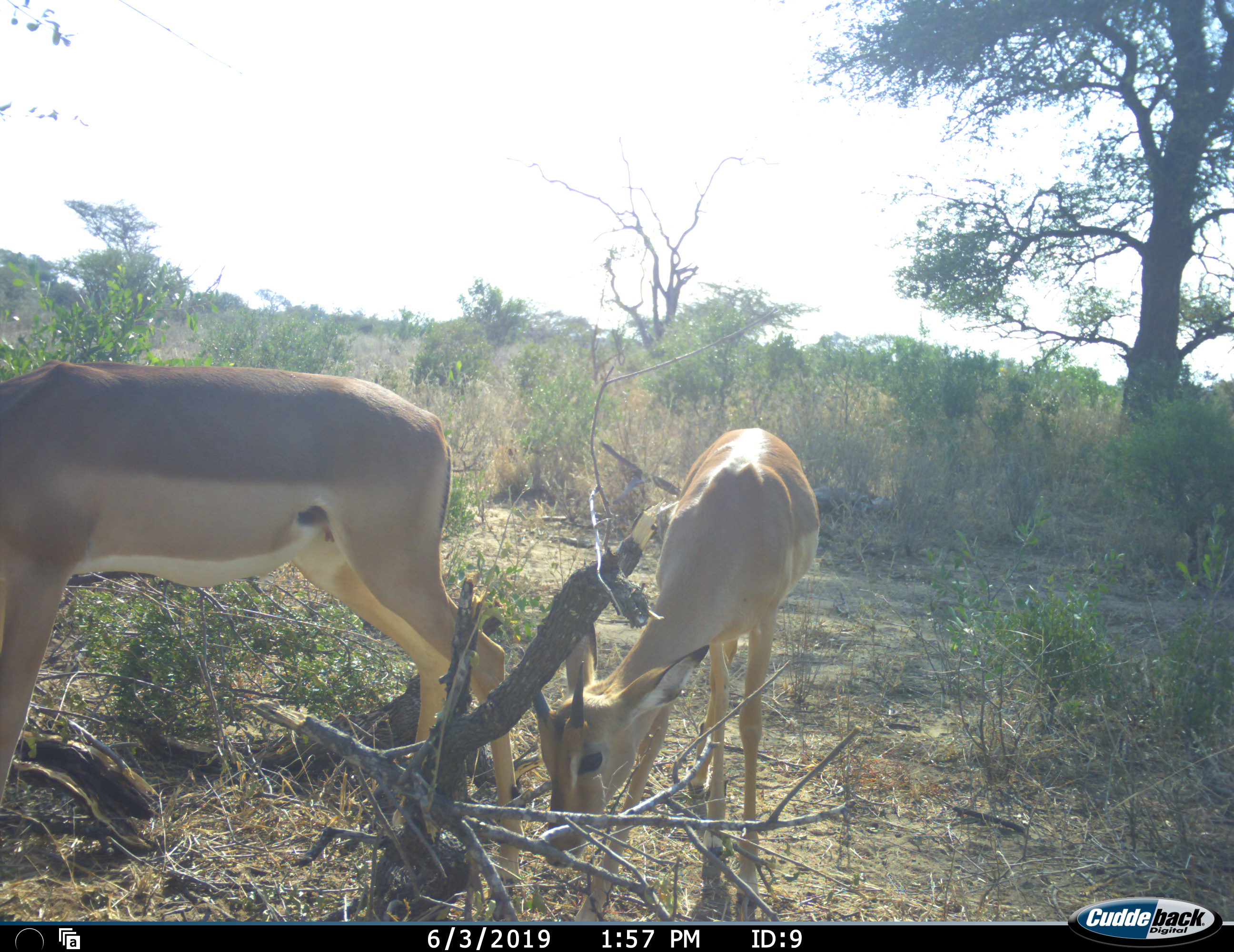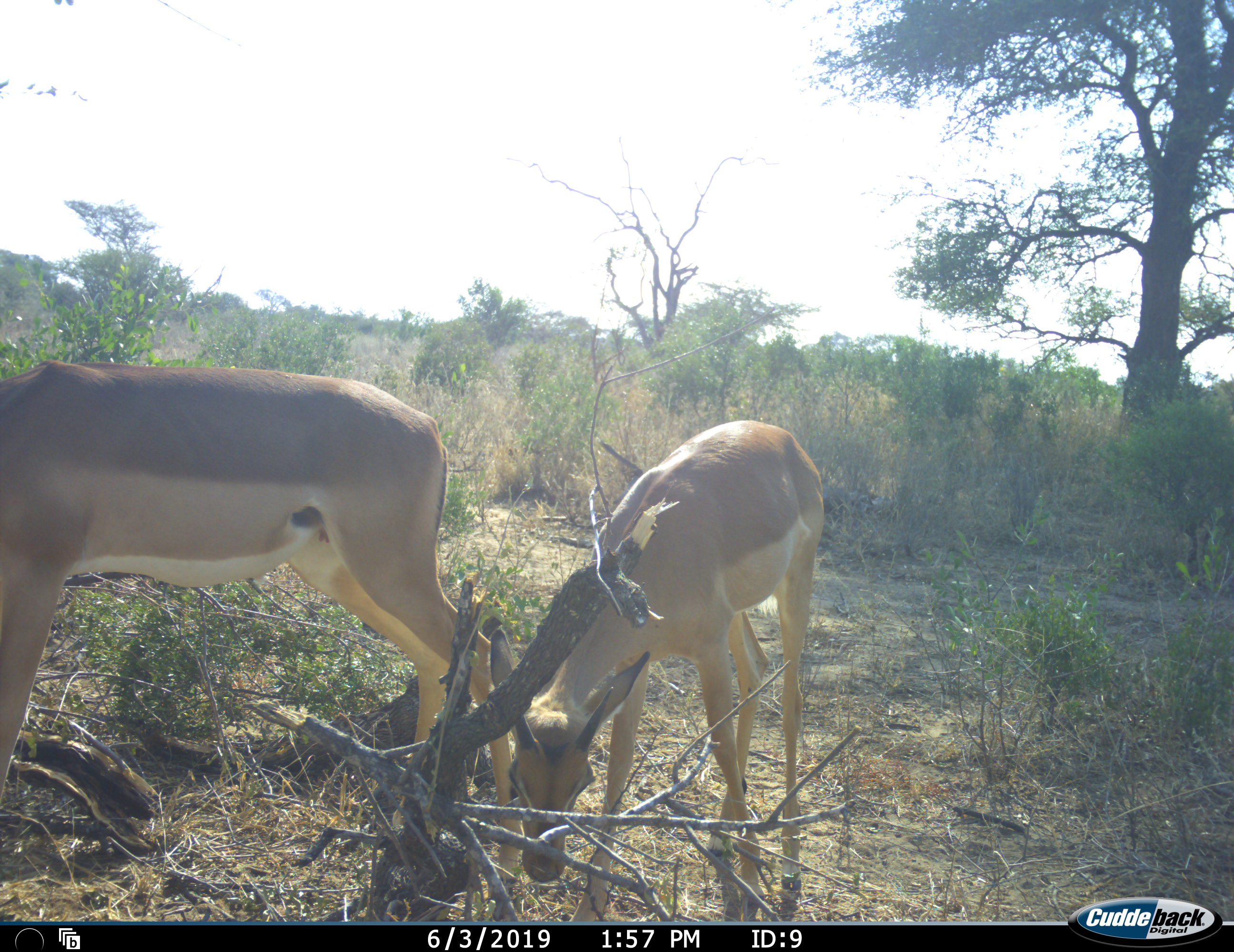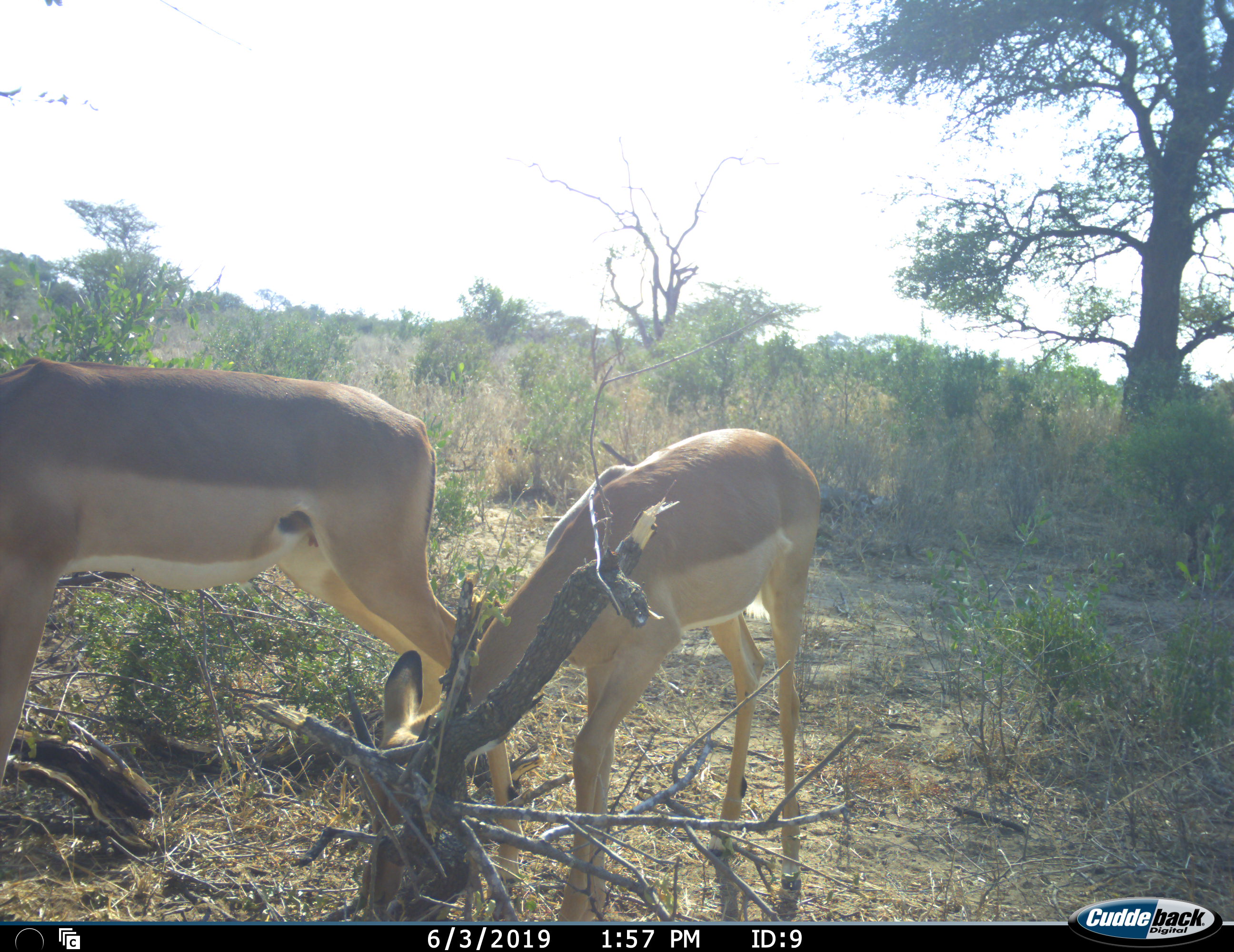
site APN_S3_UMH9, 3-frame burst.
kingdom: Animalia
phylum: Chordata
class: Mammalia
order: Artiodactyla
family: Bovidae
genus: Aepyceros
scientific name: Aepyceros melampus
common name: impala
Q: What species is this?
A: Impala (Aepyceros melampus).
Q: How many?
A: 2.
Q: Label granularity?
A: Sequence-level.